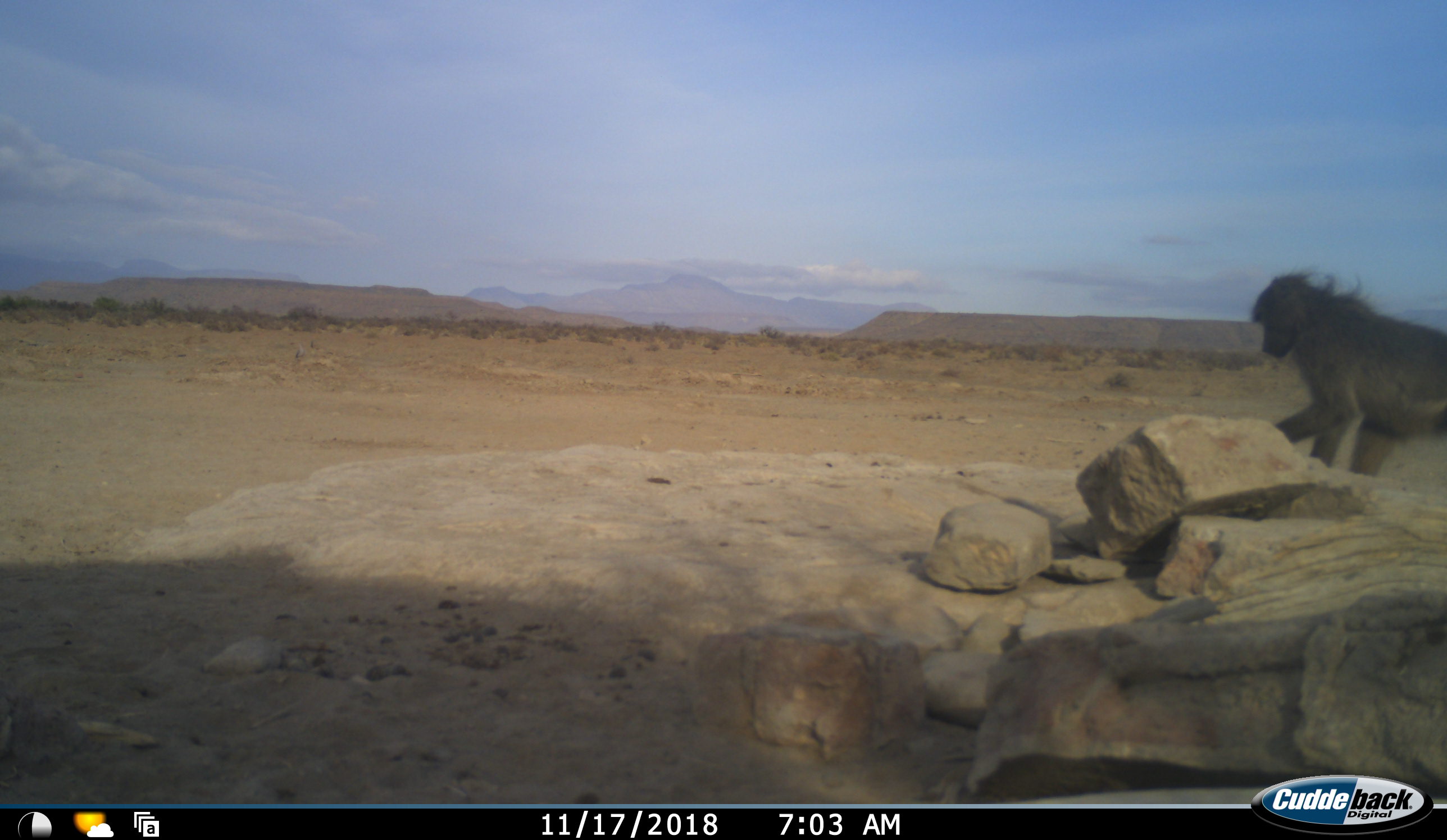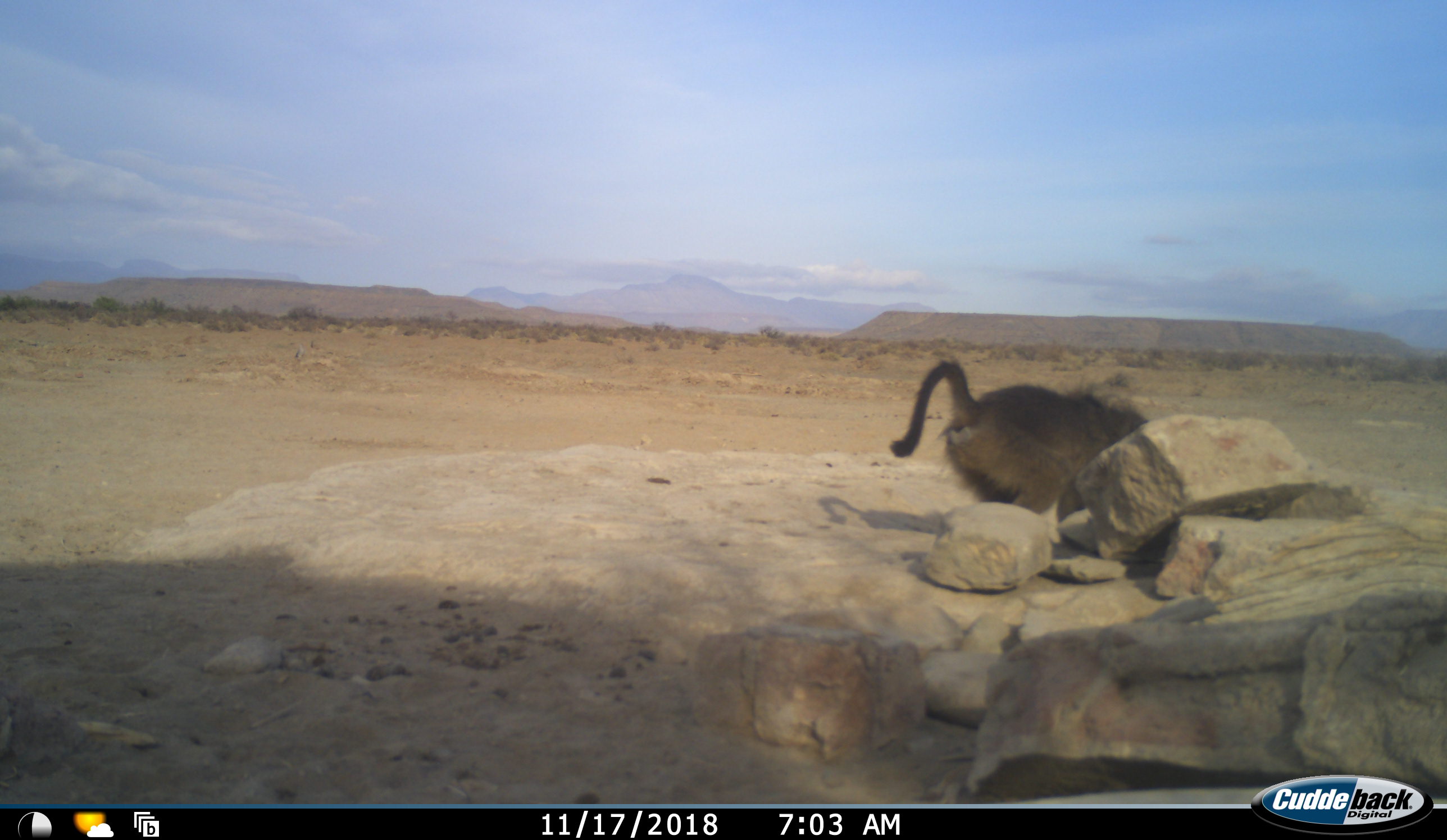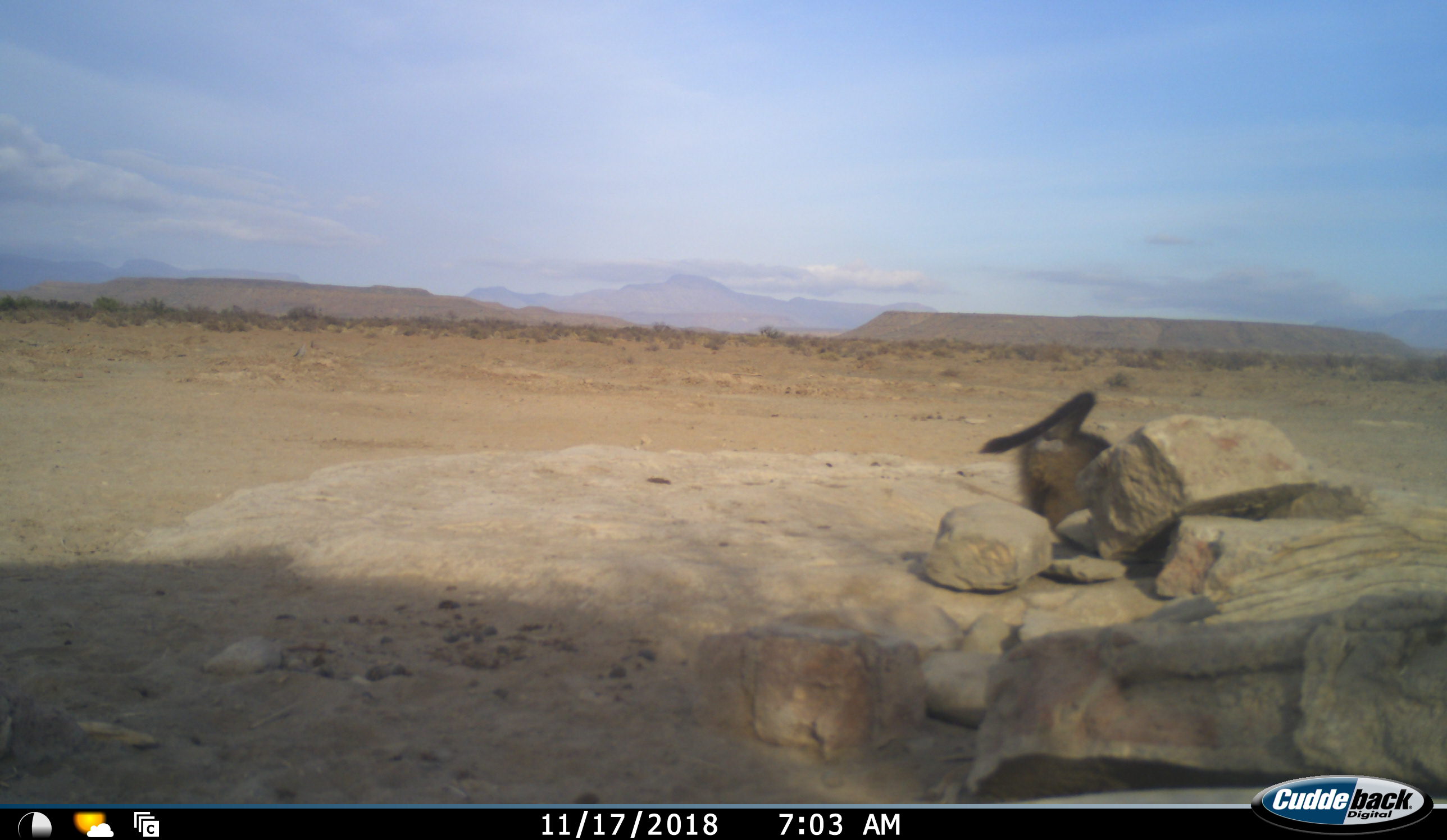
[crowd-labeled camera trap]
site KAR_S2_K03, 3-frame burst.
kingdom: Animalia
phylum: Chordata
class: Mammalia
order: Primates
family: Cercopithecidae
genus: Papio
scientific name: Papio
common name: baboon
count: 1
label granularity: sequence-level